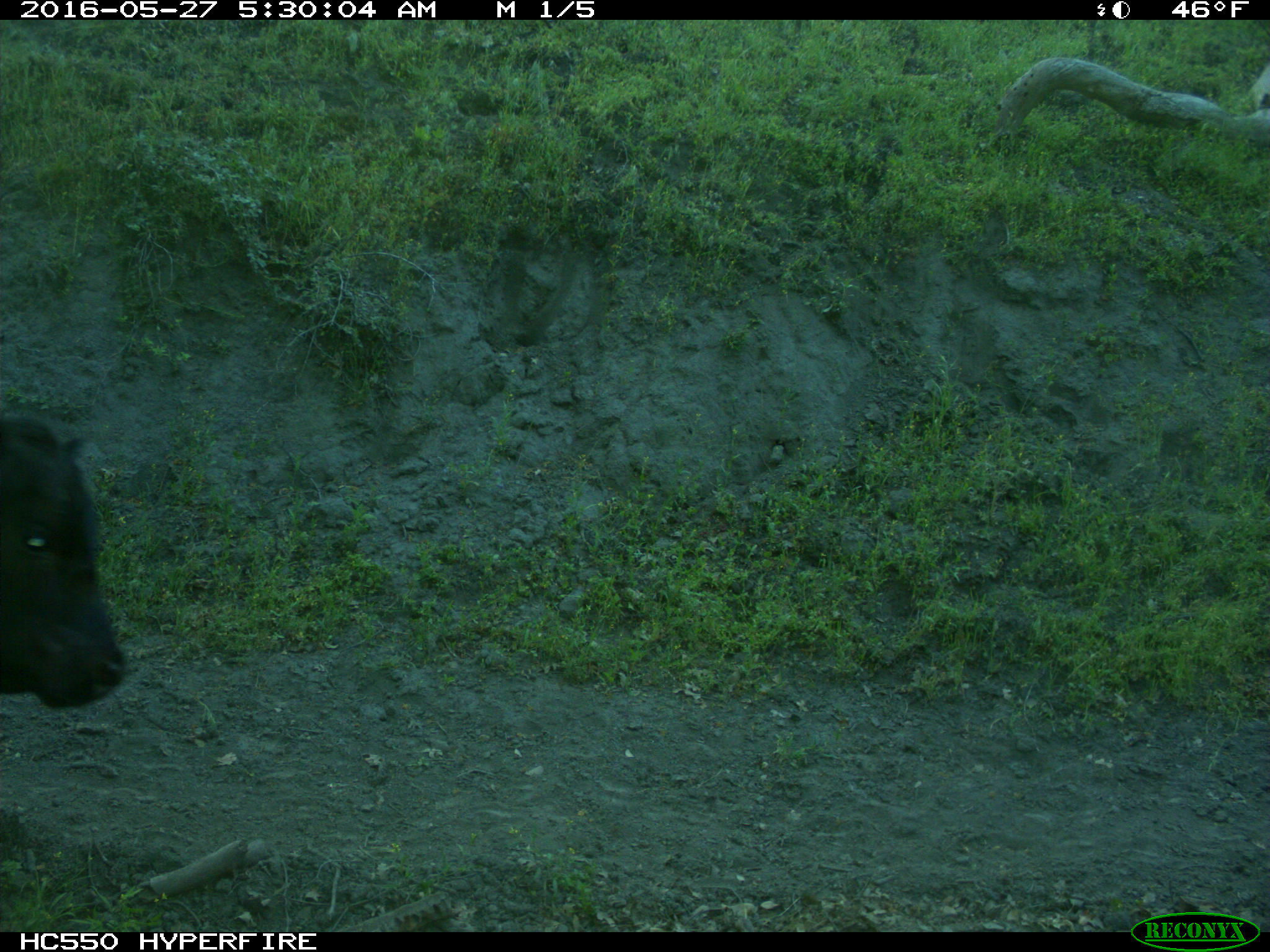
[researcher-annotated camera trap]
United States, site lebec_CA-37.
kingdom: Animalia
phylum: Chordata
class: Mammalia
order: Artiodactyla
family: Bovidae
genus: Bos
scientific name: Bos taurus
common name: domestic cow